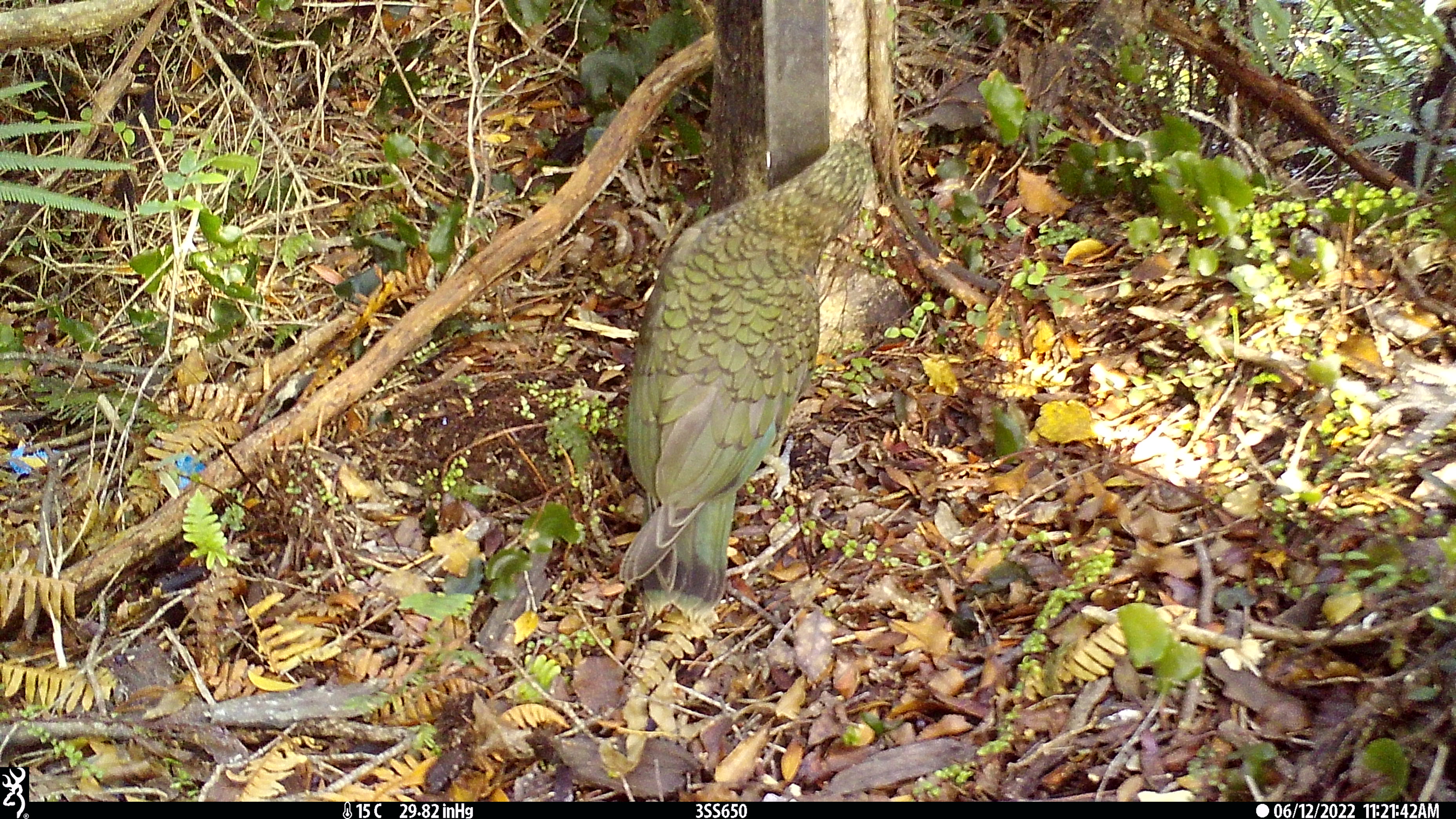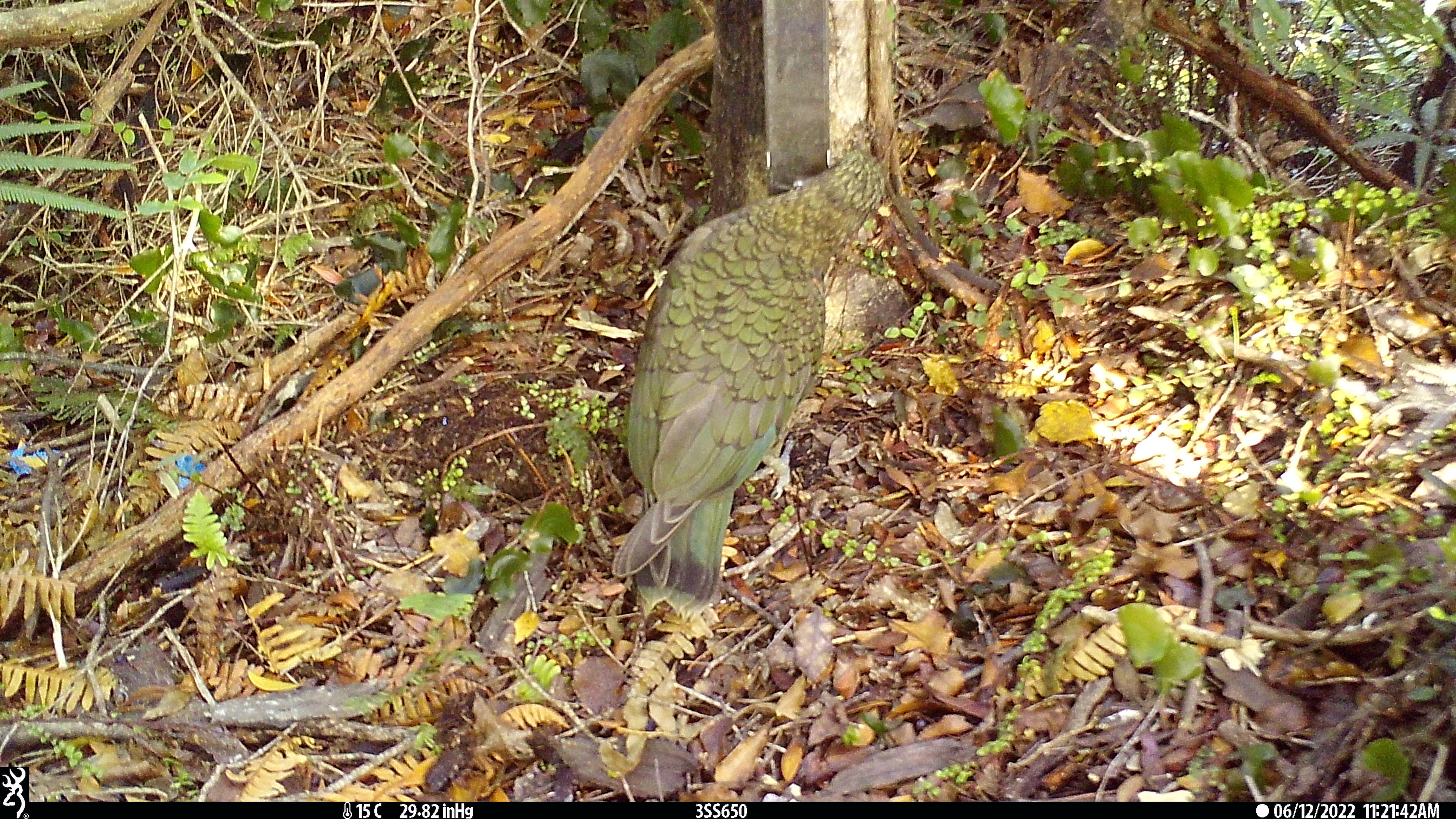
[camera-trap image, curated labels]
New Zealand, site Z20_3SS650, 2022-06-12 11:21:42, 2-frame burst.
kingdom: Animalia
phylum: Chordata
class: Aves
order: Psittaciformes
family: Strigopidae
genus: Nestor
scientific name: Nestor notabilis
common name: kea